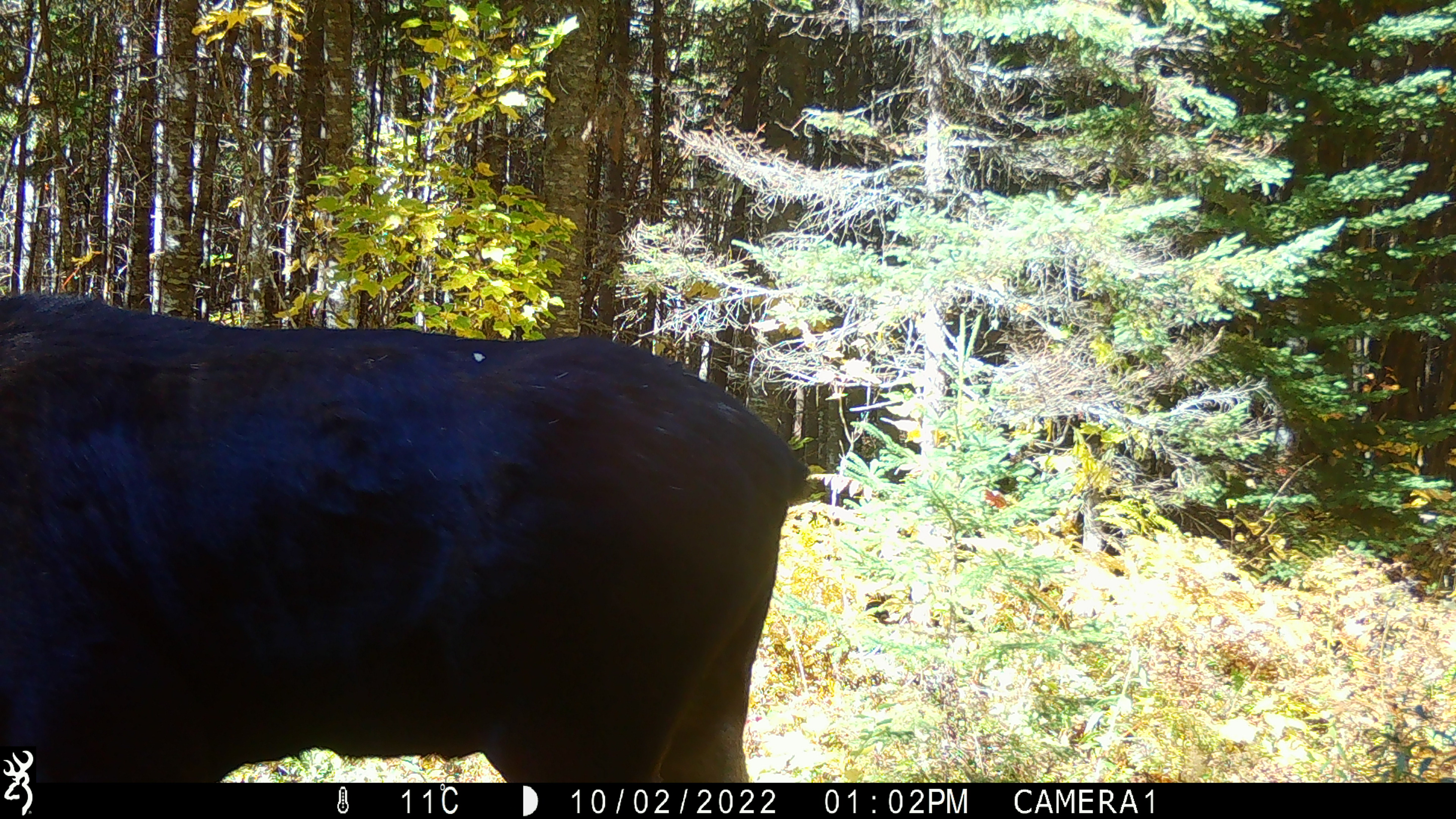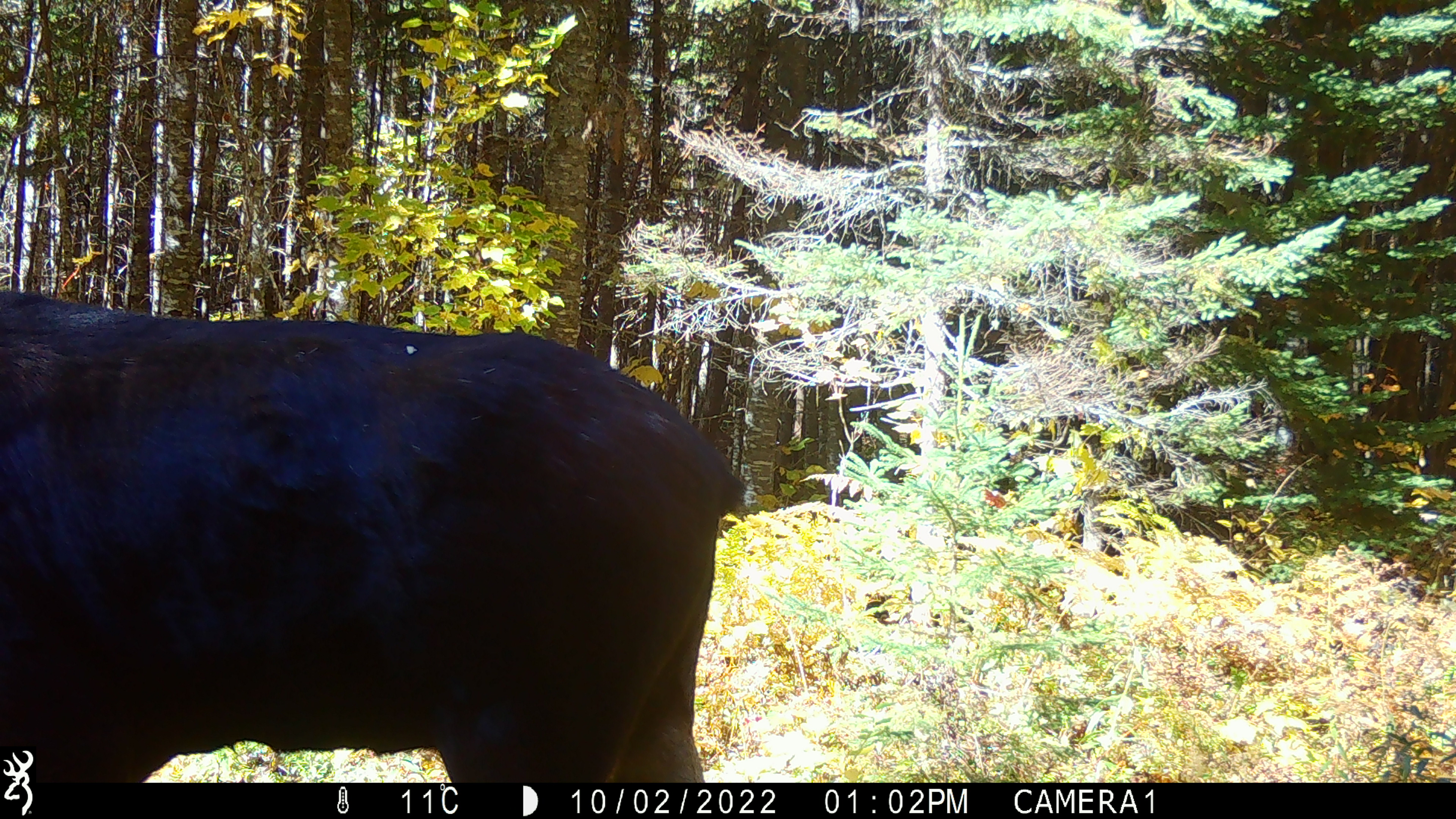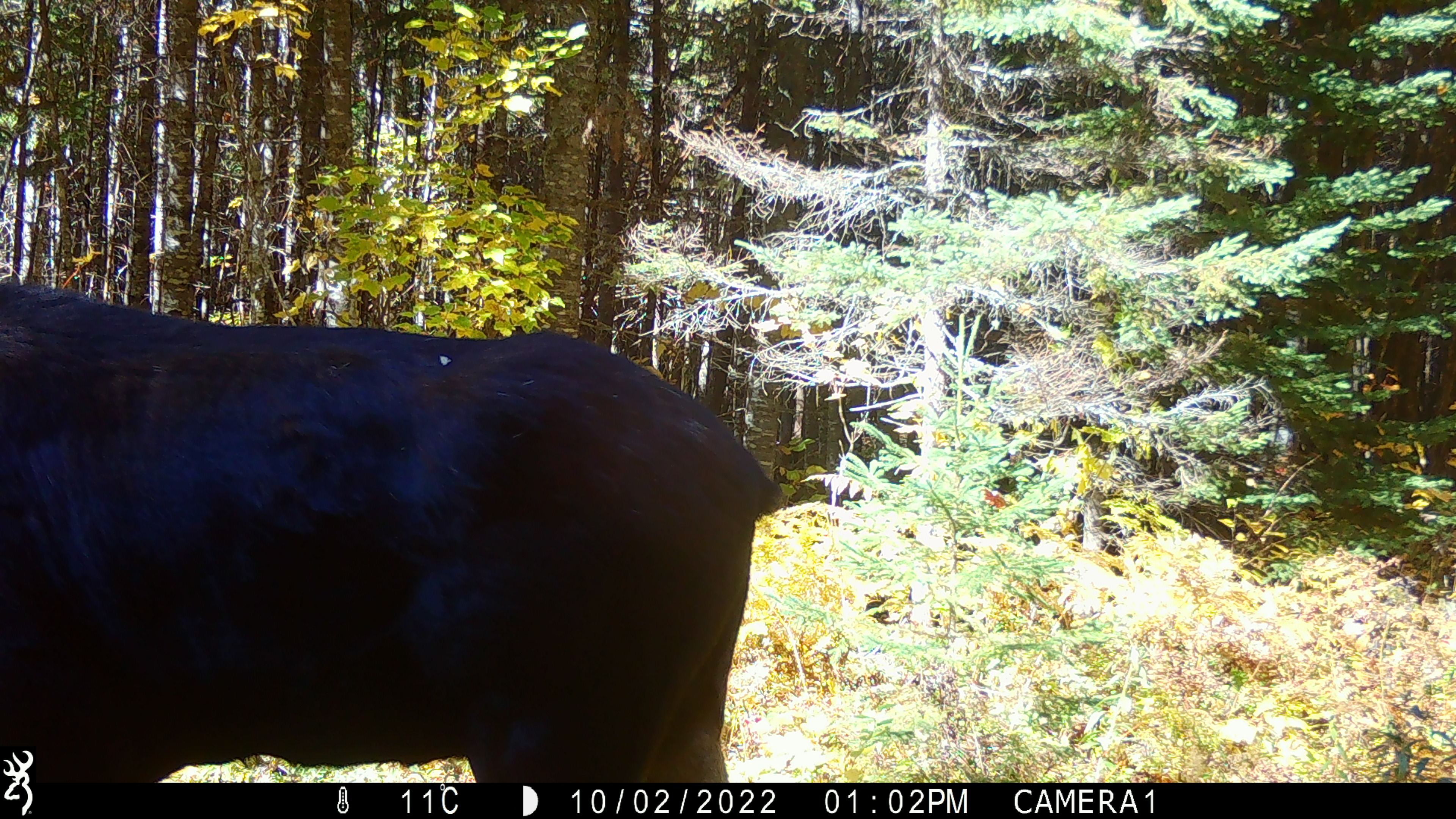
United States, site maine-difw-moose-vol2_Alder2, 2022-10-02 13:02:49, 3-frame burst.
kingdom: Animalia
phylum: Chordata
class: Mammalia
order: Artiodactyla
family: Cervidae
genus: Alces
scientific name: Alces alces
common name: moose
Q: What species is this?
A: Moose (Alces alces).